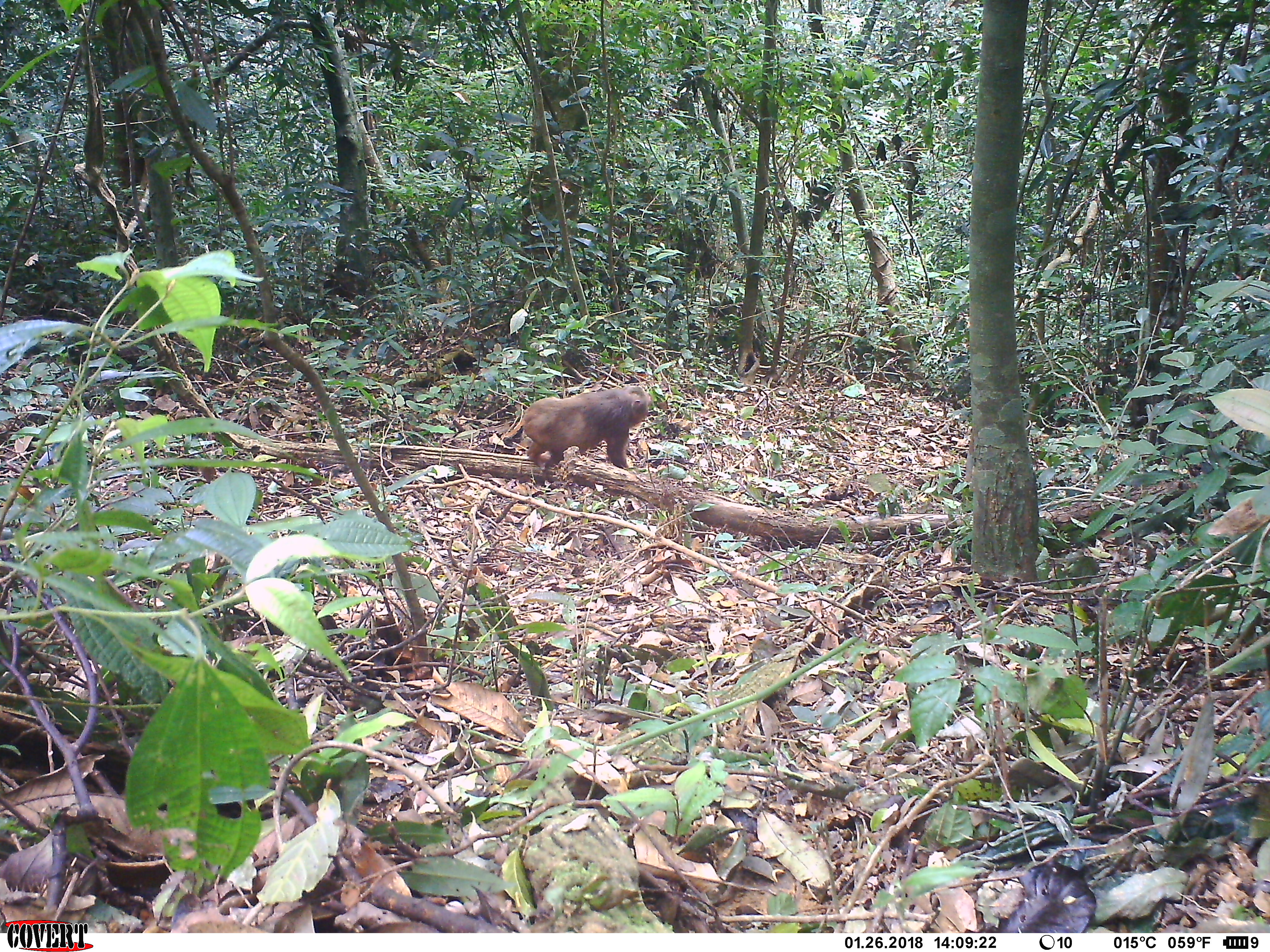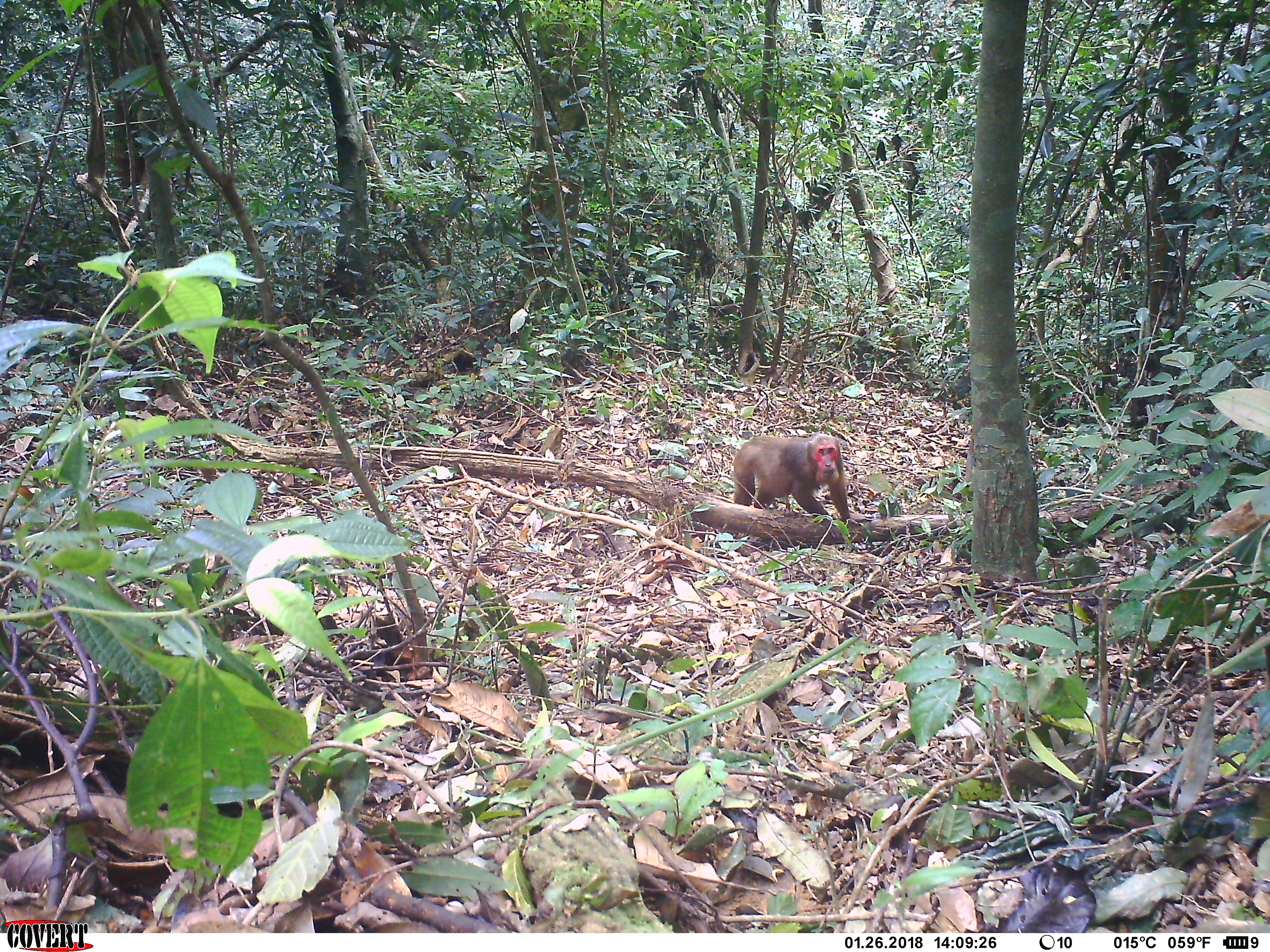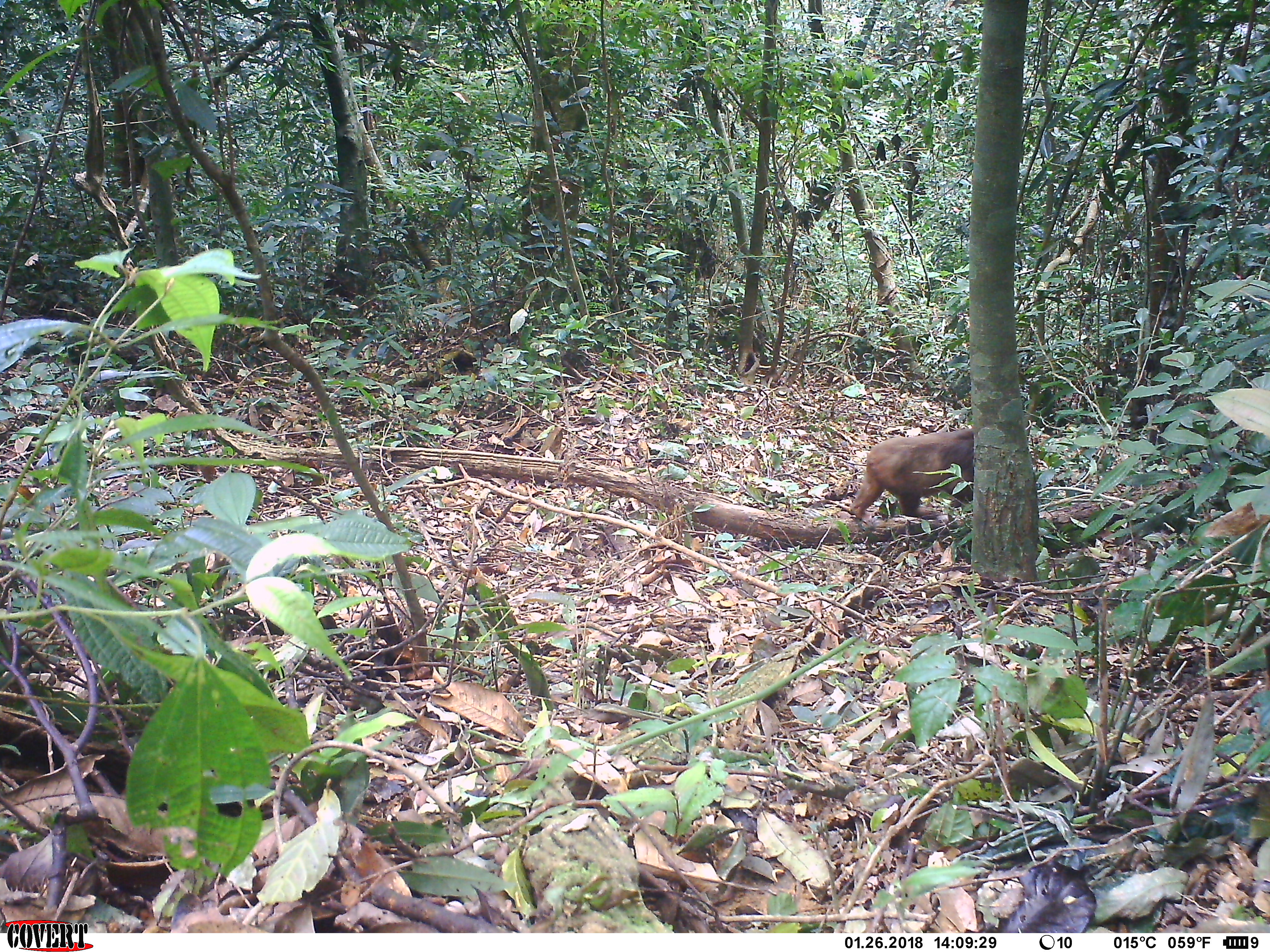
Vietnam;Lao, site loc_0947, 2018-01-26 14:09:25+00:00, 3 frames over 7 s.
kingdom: Animalia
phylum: Chordata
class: Mammalia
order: Primates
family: Cercopithecidae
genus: Macaca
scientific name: Macaca arctoides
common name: stump-tailed macaque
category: stump tailed macaque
Stump tailed macaque (stump-tailed macaque) (Macaca arctoides). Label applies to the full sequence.